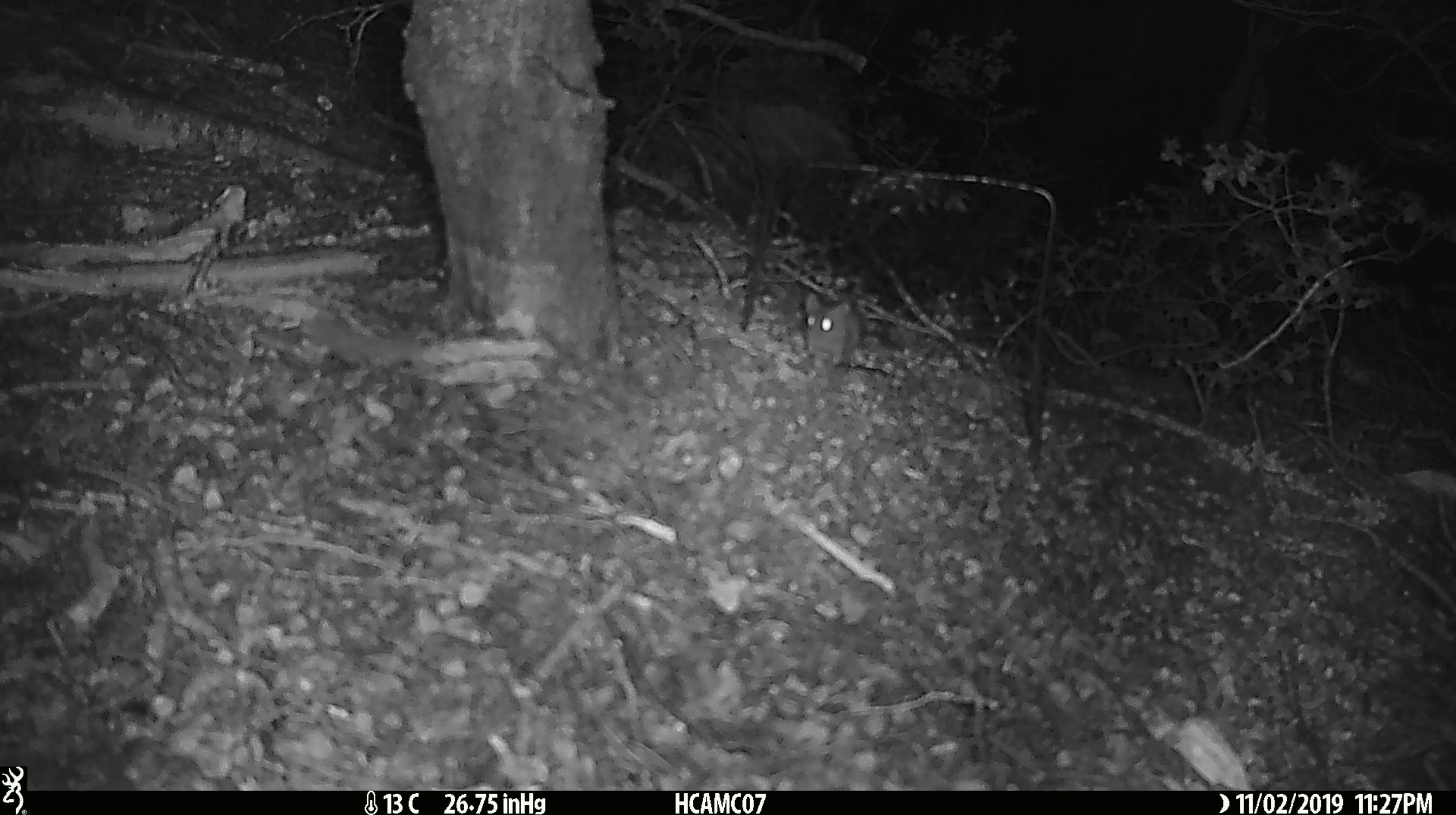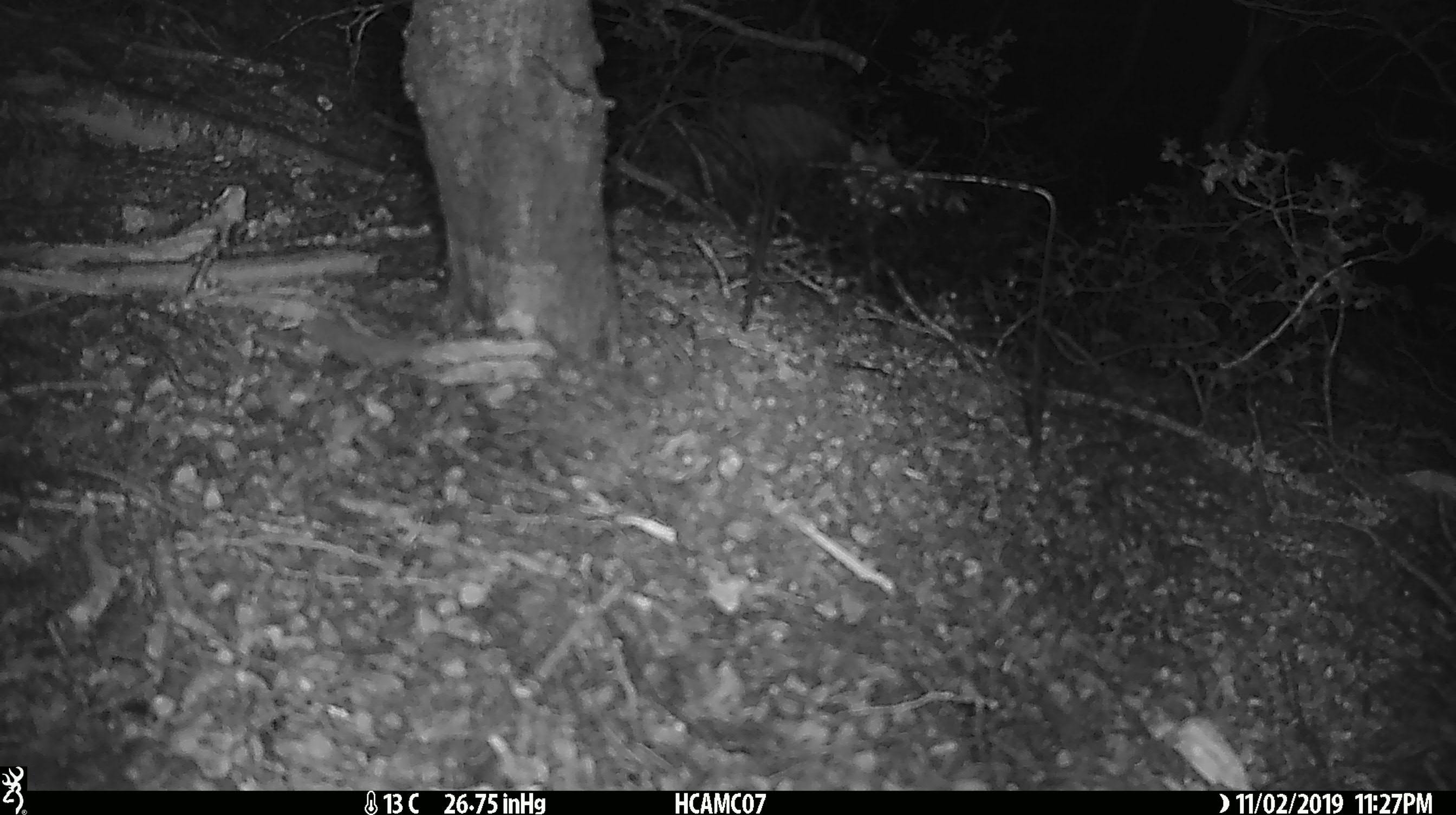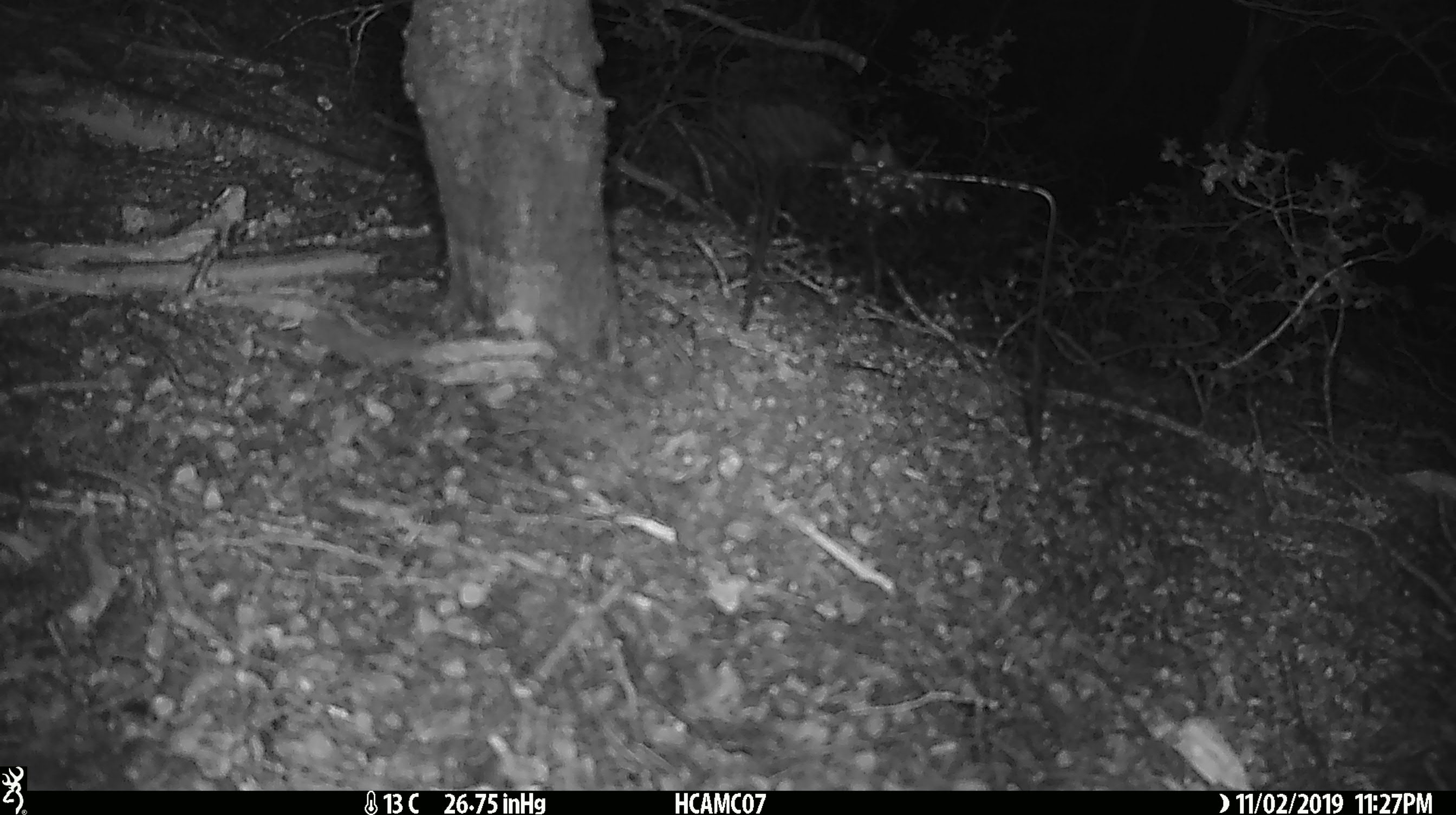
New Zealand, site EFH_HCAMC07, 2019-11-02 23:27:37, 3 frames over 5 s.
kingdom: Animalia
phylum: Chordata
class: Mammalia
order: Rodentia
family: Muridae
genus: Mus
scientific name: Mus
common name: mouse